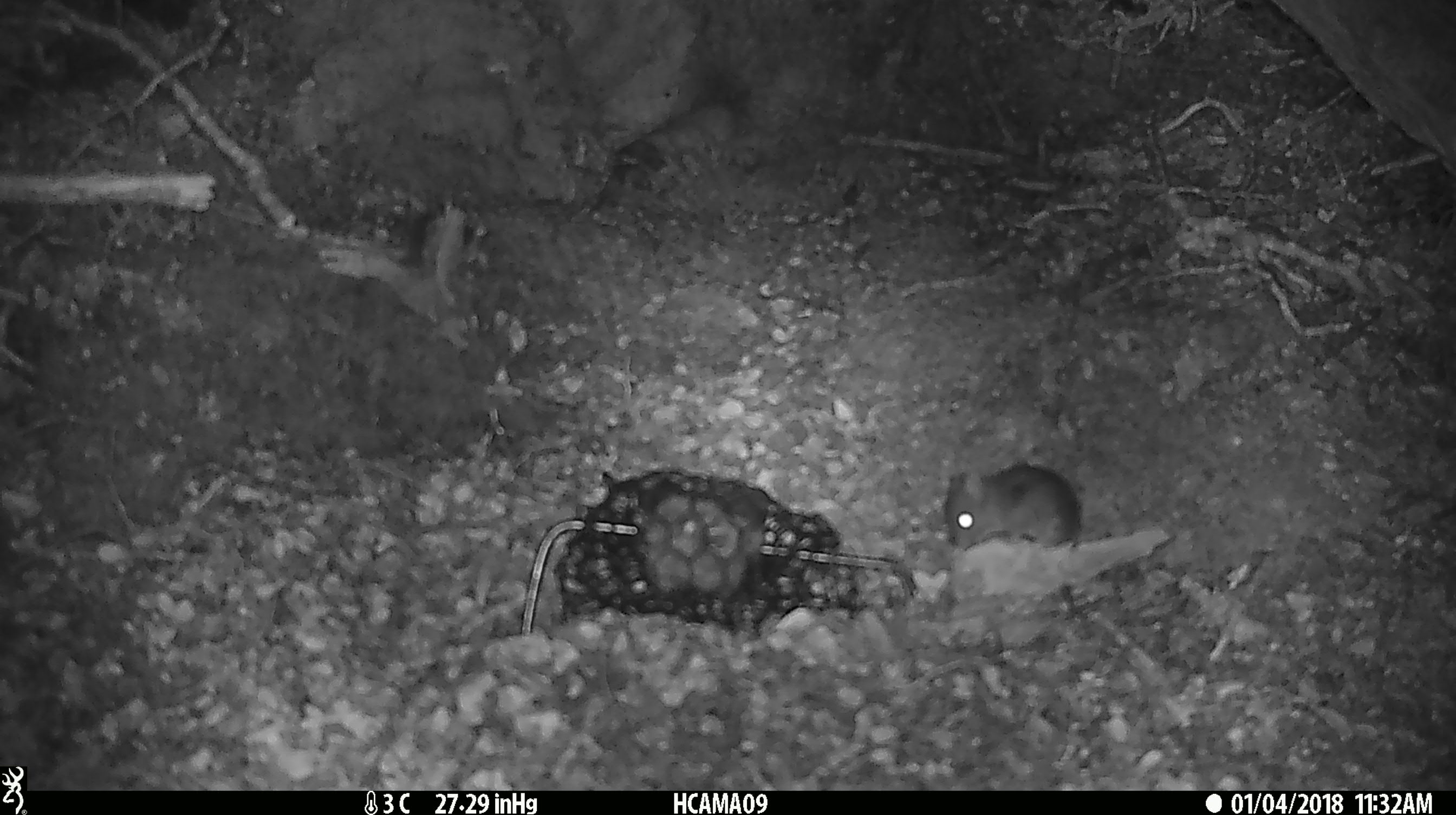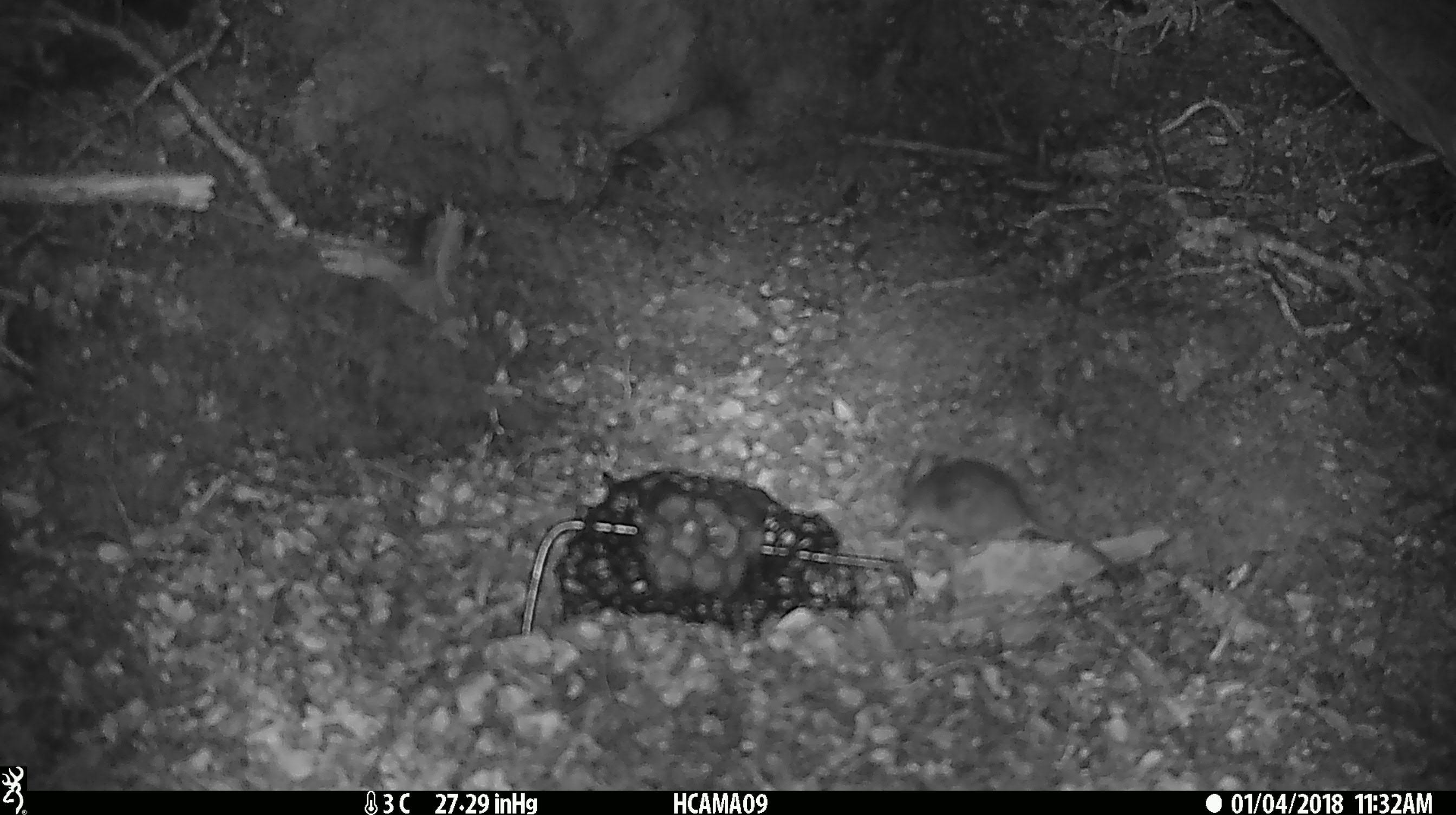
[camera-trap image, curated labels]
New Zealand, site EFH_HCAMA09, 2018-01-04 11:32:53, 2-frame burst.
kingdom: Animalia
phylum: Chordata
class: Mammalia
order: Rodentia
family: Muridae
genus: Mus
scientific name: Mus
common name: mouse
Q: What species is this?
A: Mouse (Mus).